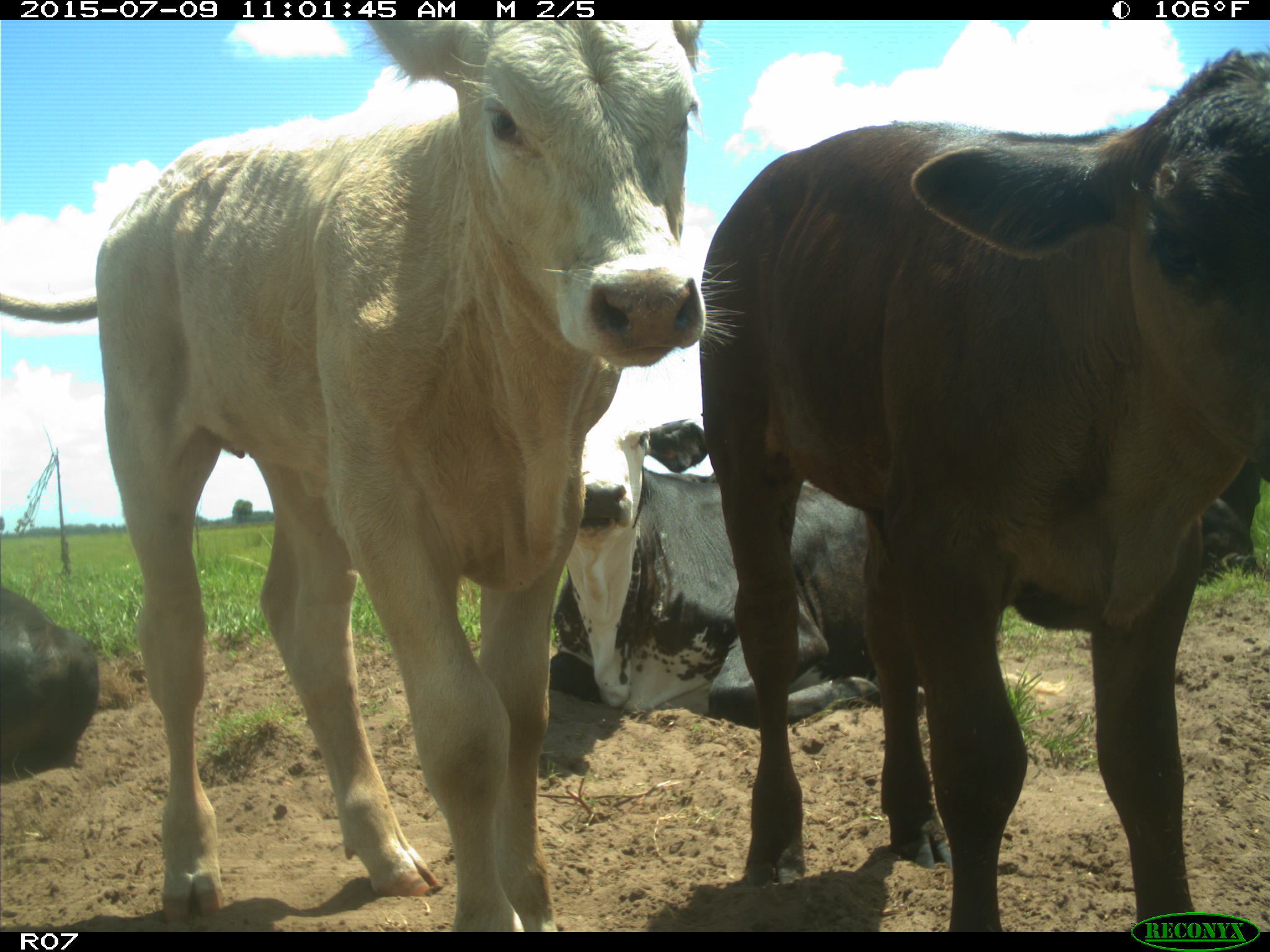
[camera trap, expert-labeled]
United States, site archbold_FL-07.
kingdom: Animalia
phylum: Chordata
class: Mammalia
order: Artiodactyla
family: Bovidae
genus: Bos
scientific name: Bos taurus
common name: domestic cow